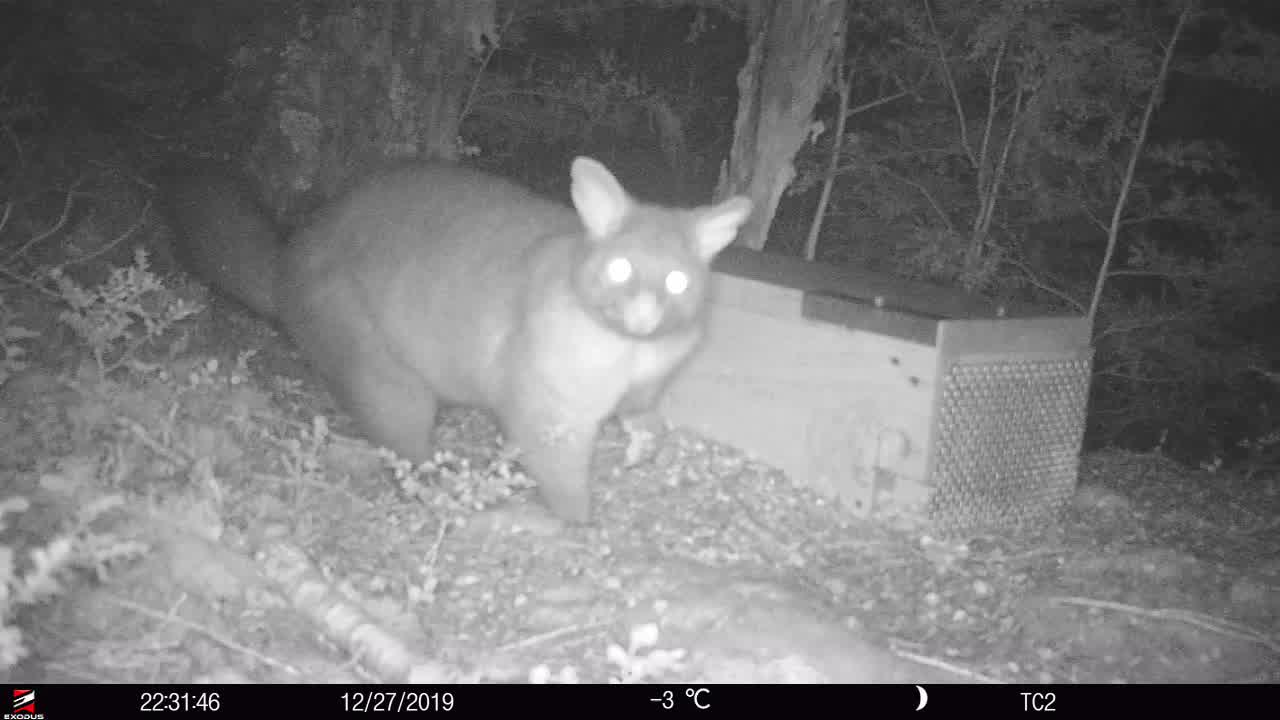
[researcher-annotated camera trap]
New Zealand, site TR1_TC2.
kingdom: Animalia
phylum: Chordata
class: Mammalia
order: Diprotodontia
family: Phalangeridae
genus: Trichosurus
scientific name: Trichosurus vulpecula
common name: common brushtail possum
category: possum